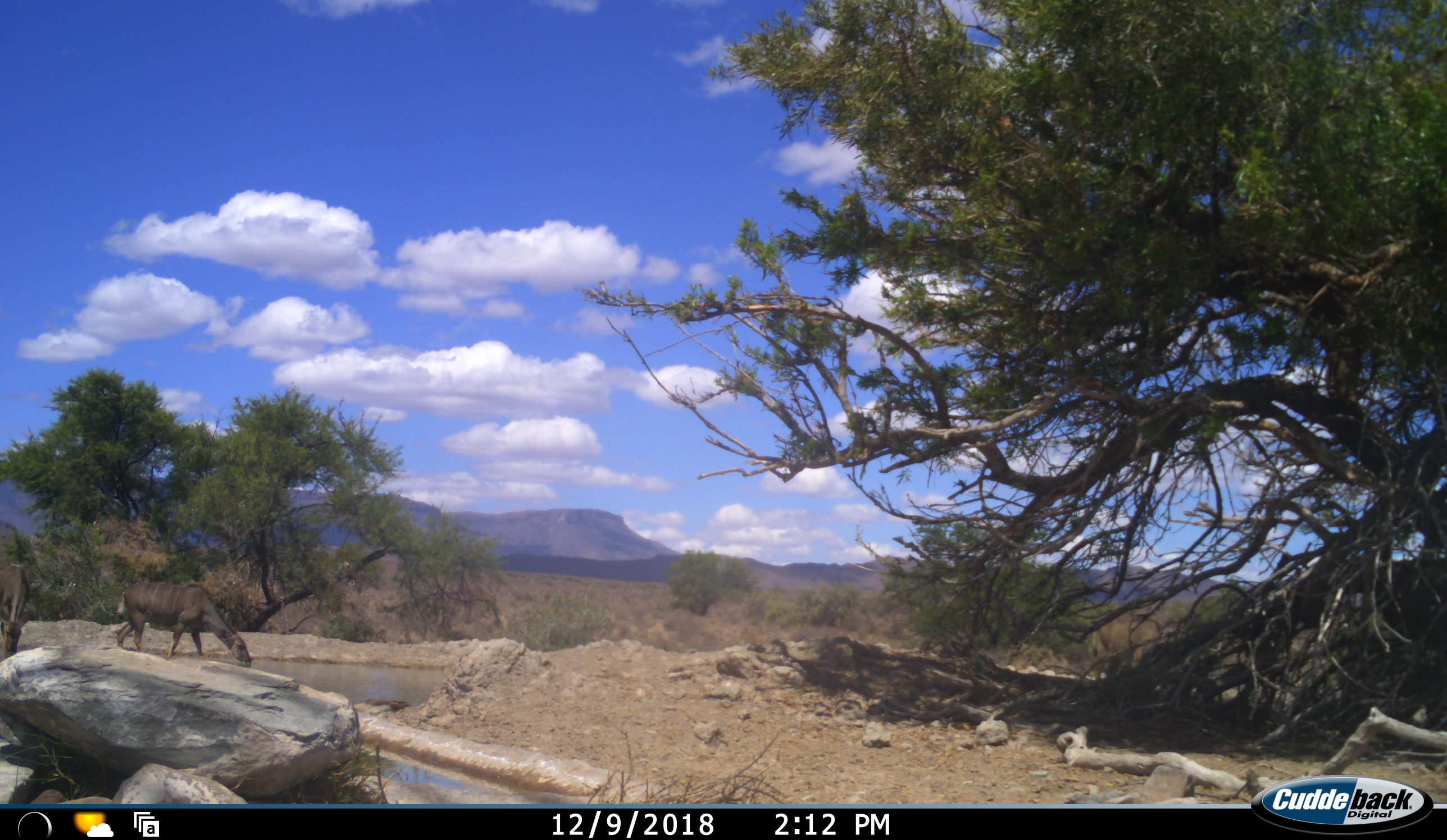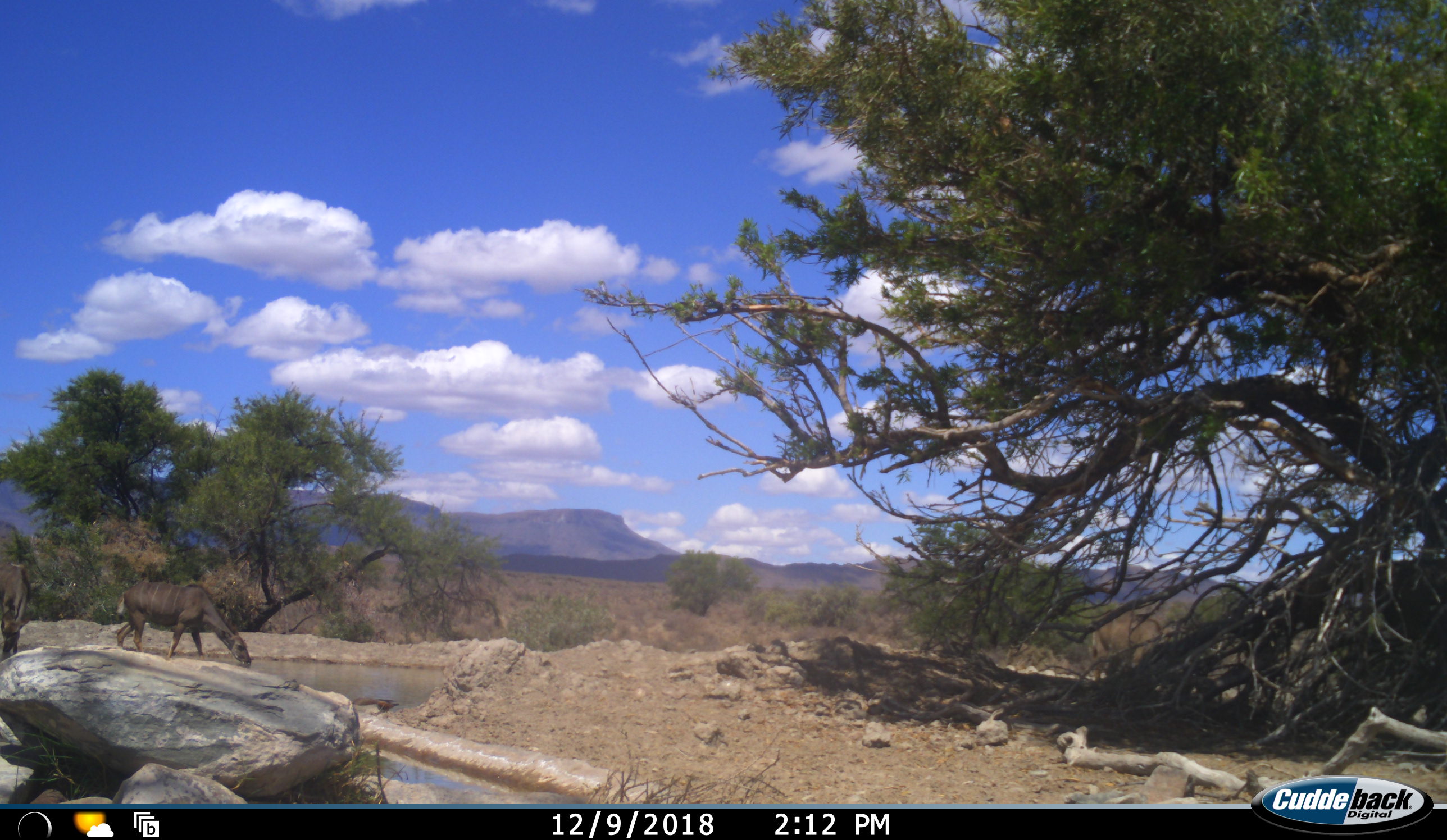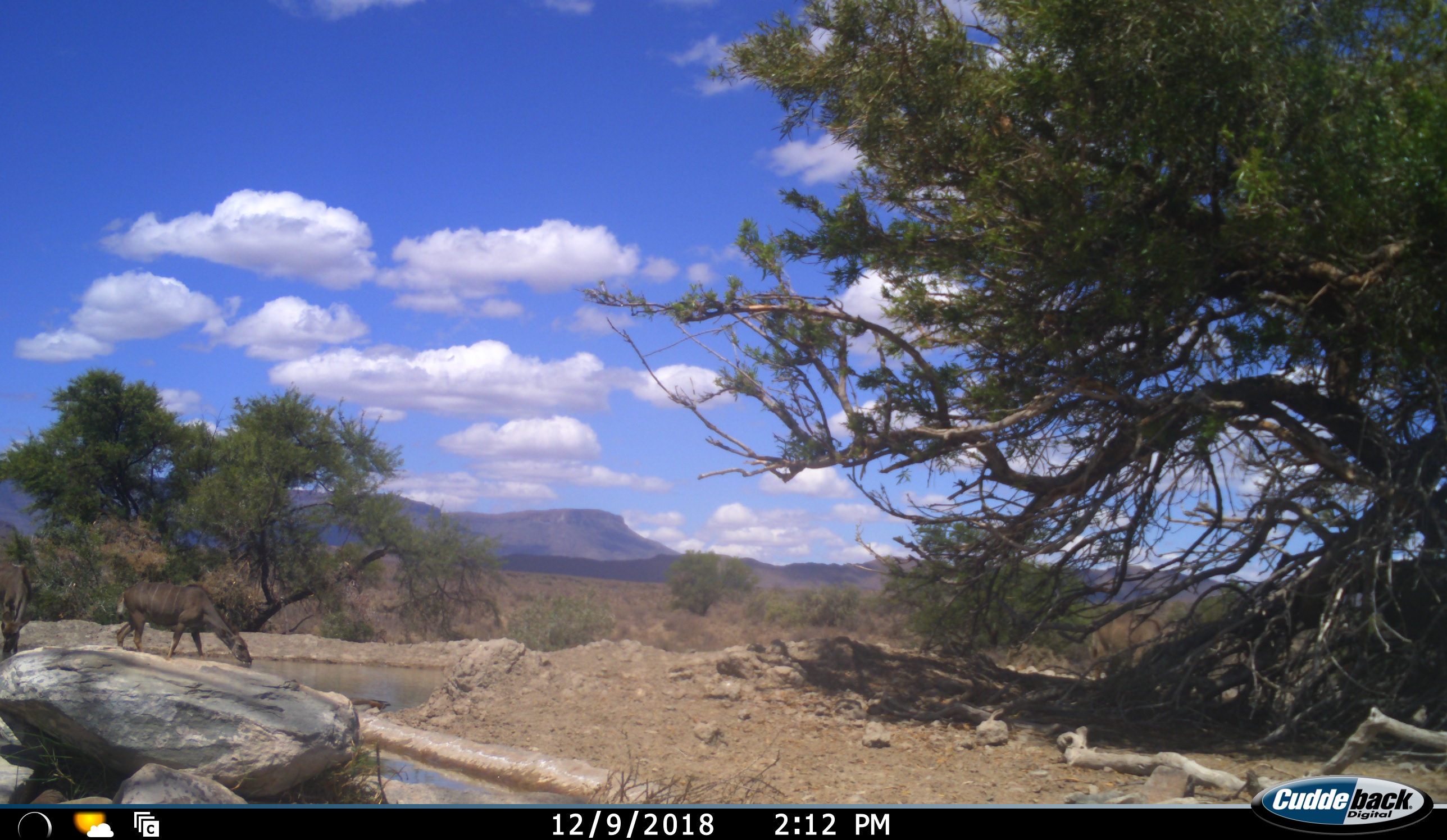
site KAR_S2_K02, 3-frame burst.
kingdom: Animalia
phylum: Chordata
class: Mammalia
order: Artiodactyla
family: Bovidae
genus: Tragelaphus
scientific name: Tragelaphus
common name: kudu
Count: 2.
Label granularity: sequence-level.